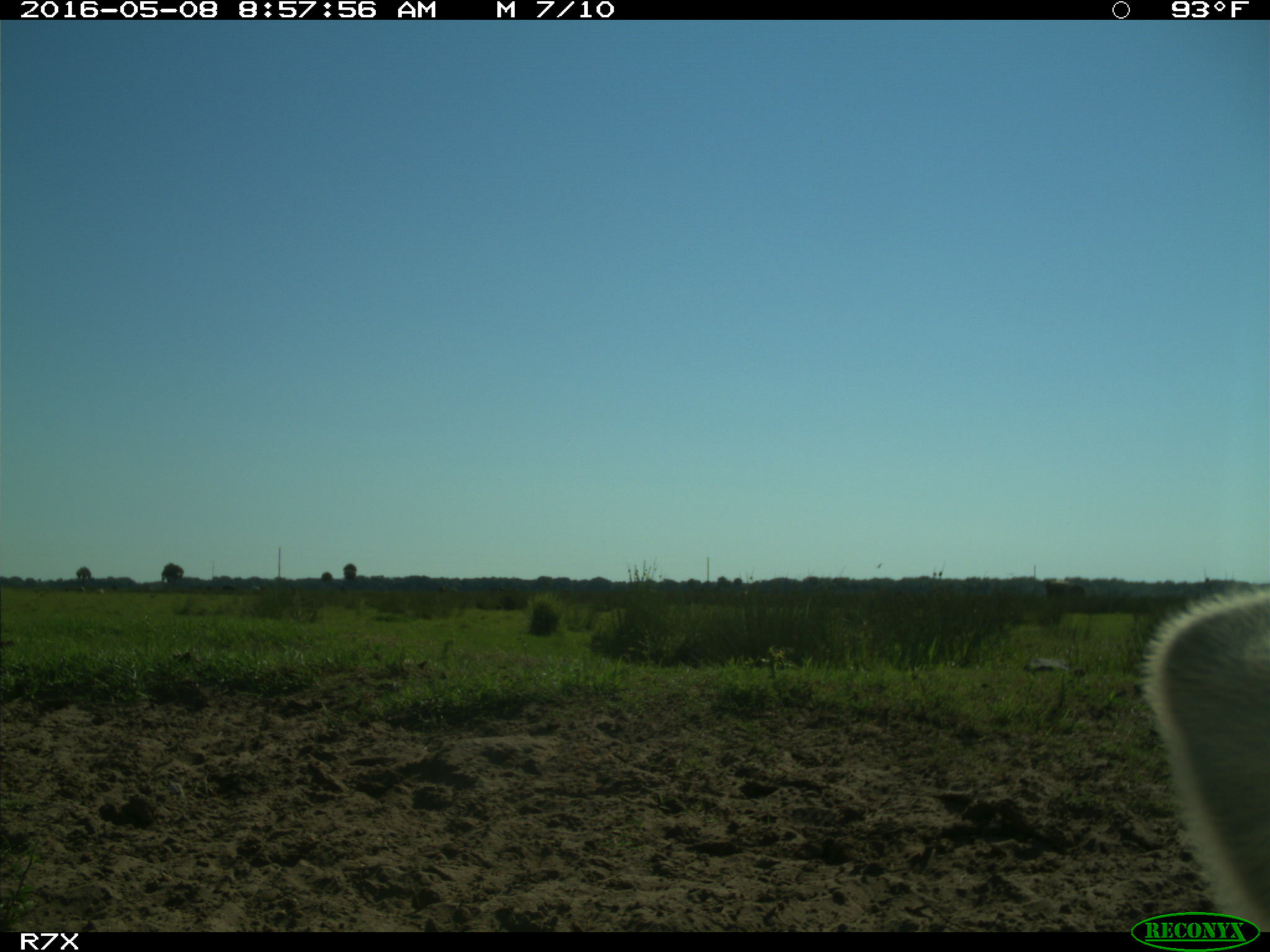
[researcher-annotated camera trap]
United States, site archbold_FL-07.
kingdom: Animalia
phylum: Chordata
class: Mammalia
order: Artiodactyla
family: Bovidae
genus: Bos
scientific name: Bos taurus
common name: domestic cow